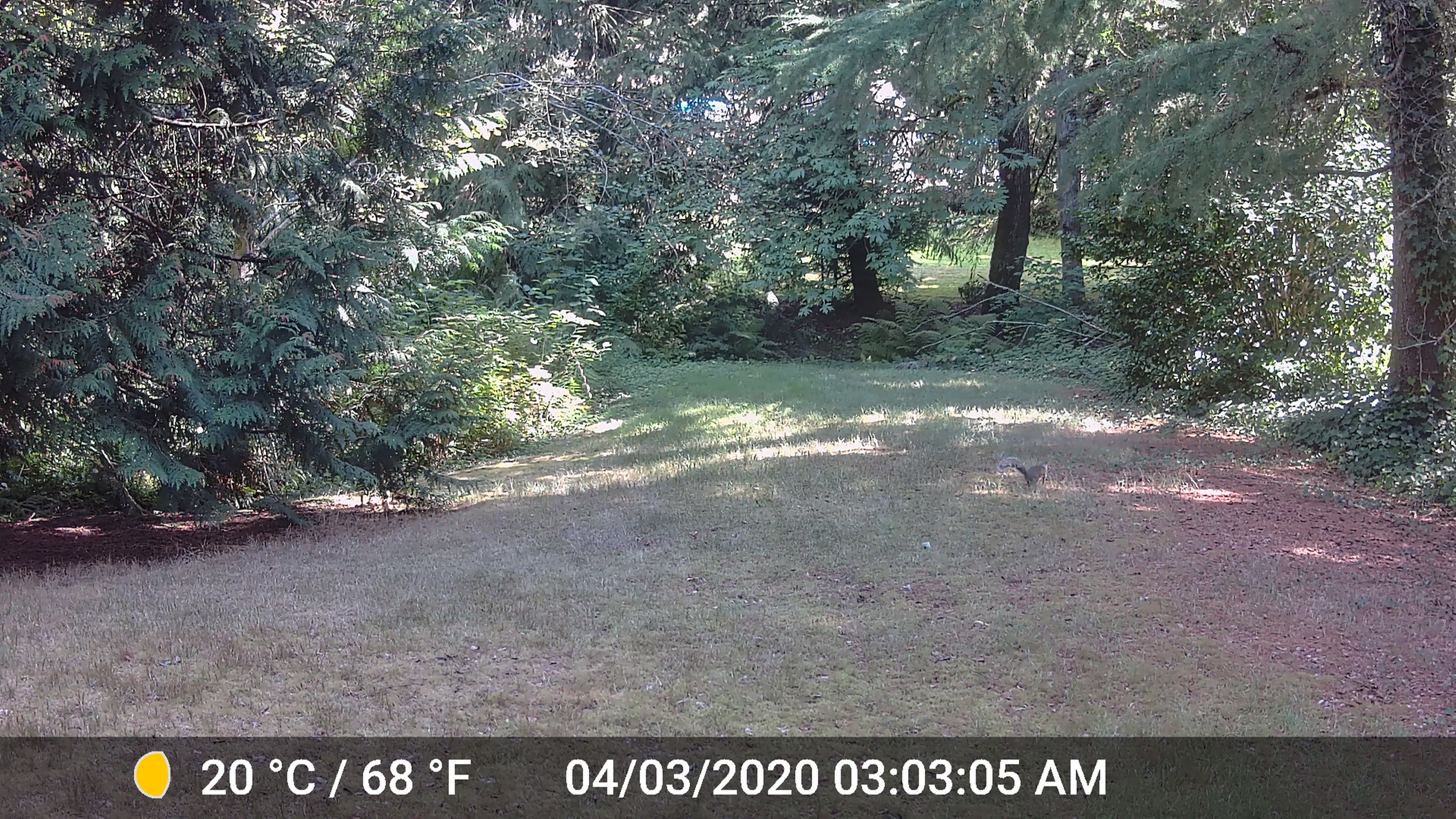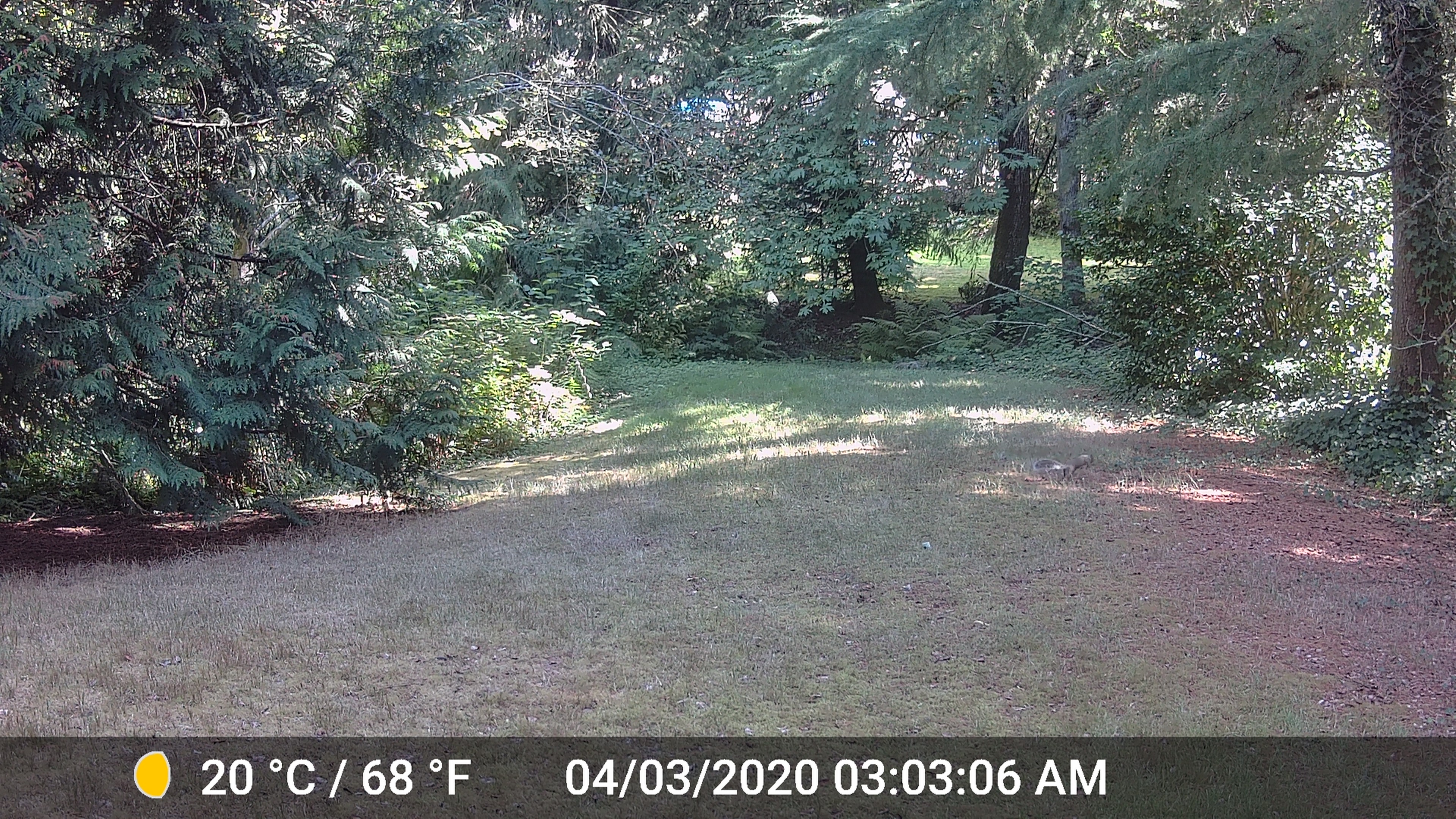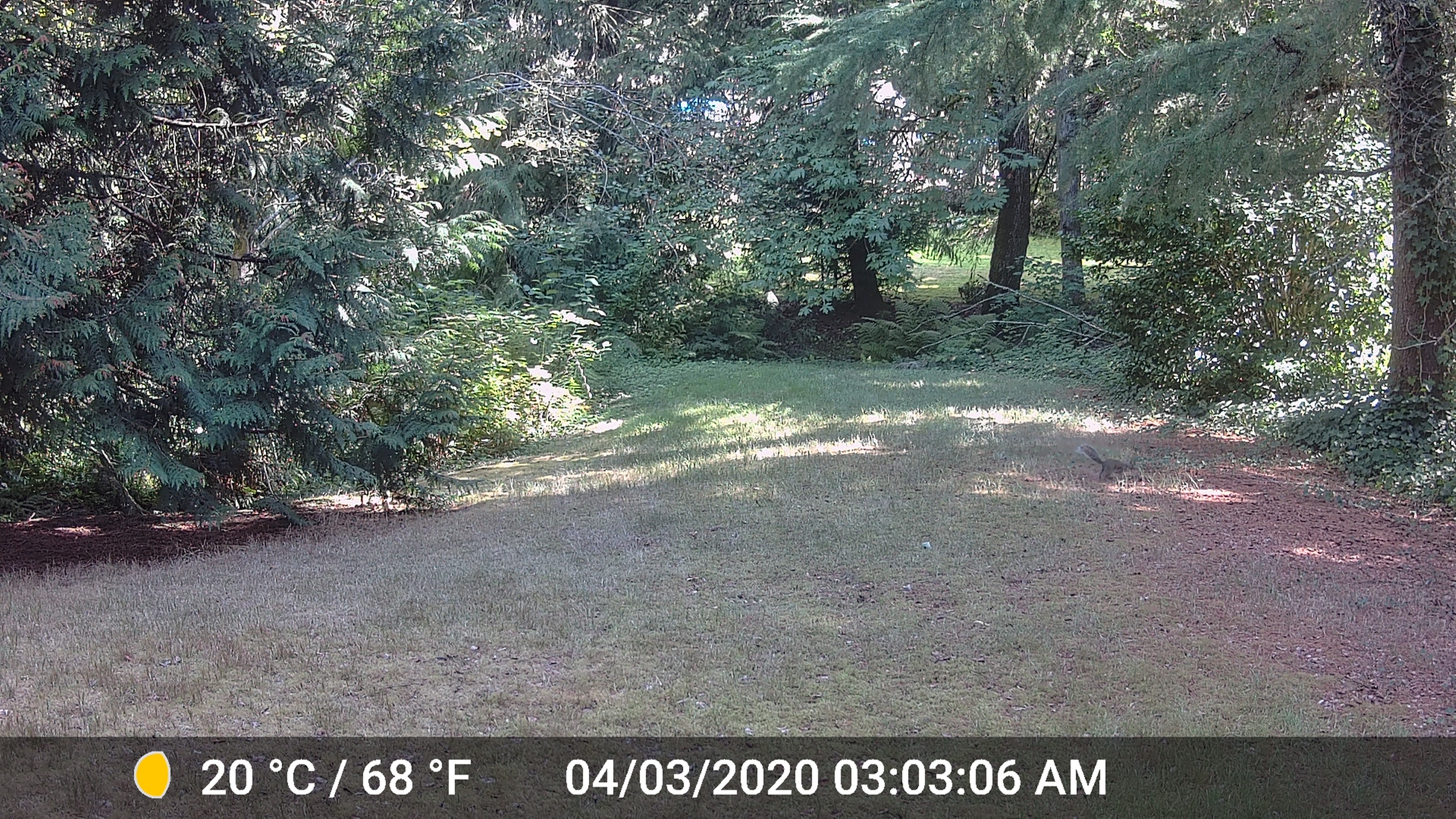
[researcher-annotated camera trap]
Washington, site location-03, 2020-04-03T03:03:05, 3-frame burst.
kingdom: Animalia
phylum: Chordata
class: Mammalia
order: Rodentia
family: Sciuridae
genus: Sciurus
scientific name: Sciurus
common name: squirrel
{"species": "squirrel (Sciurus)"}